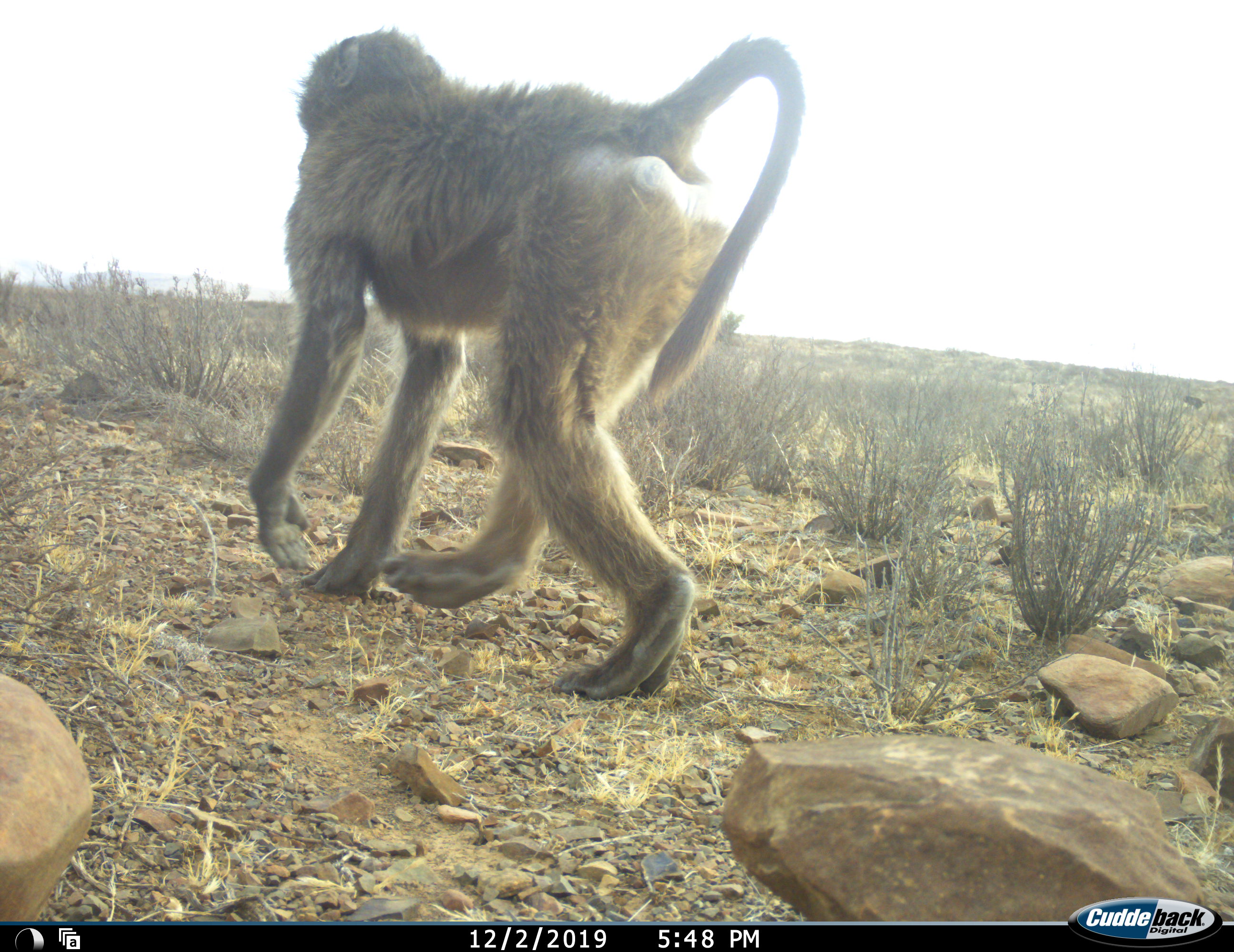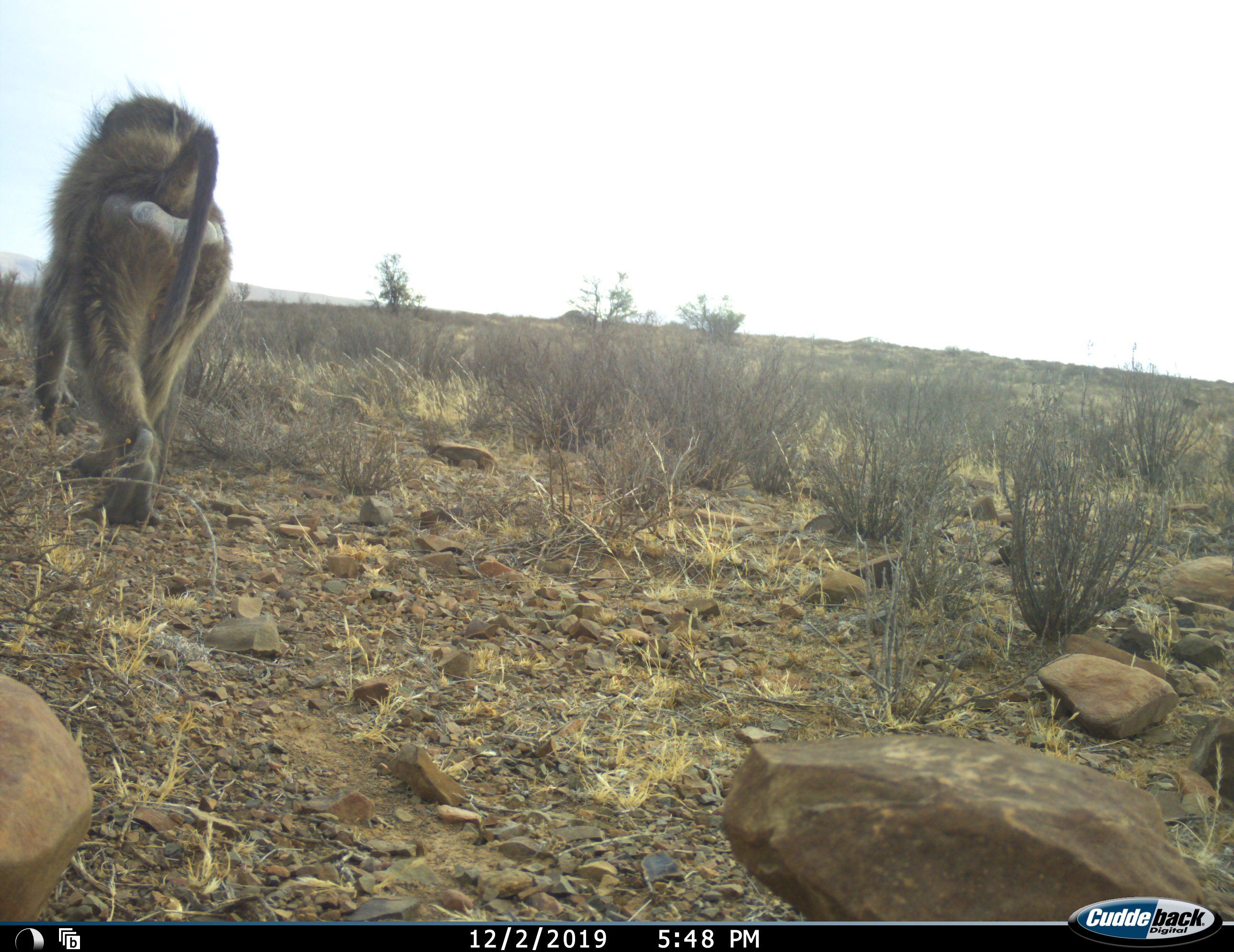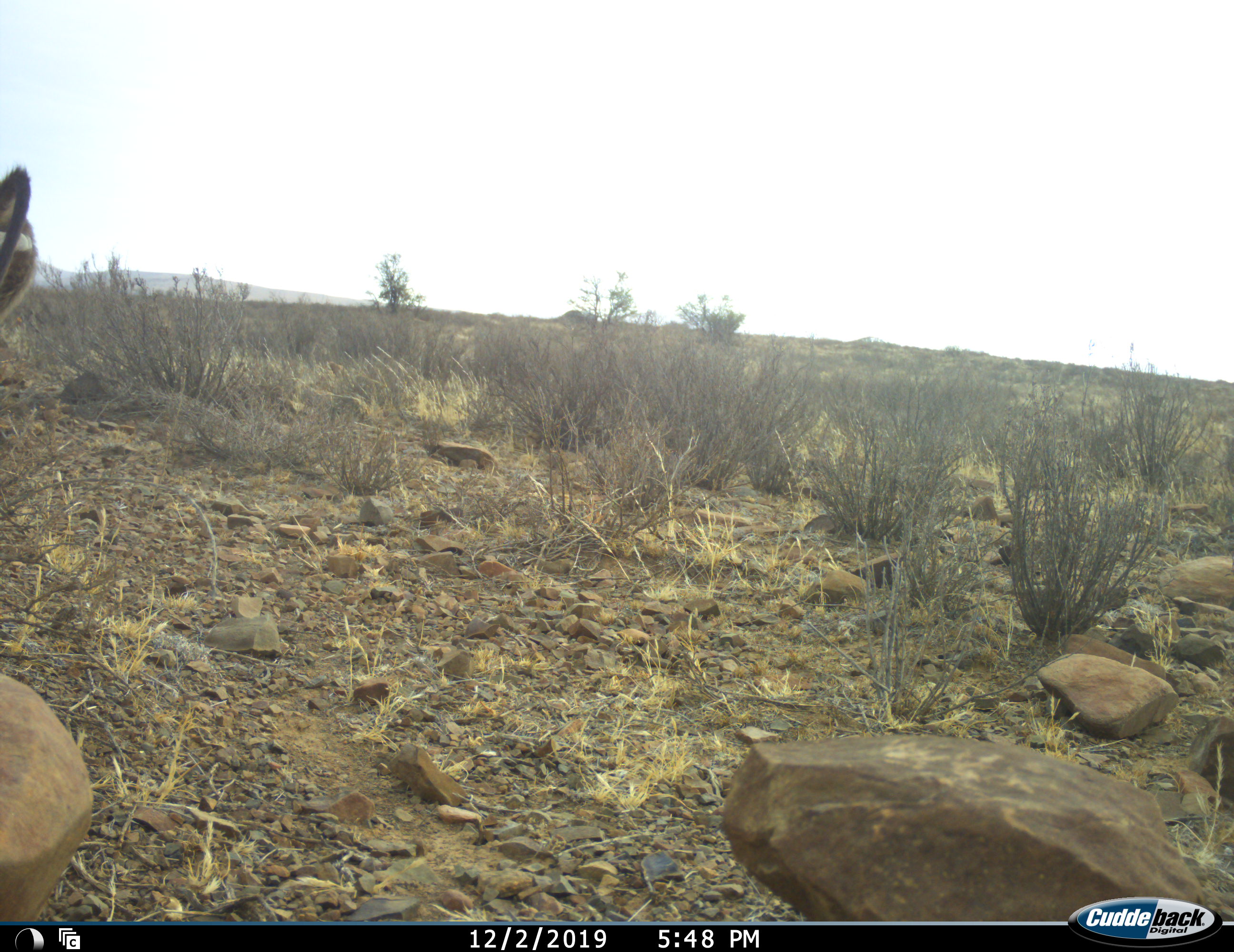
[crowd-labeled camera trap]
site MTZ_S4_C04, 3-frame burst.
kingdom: Animalia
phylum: Chordata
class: Mammalia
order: Primates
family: Cercopithecidae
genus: Papio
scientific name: Papio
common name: baboon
Baboon (Papio), count 1. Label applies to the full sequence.